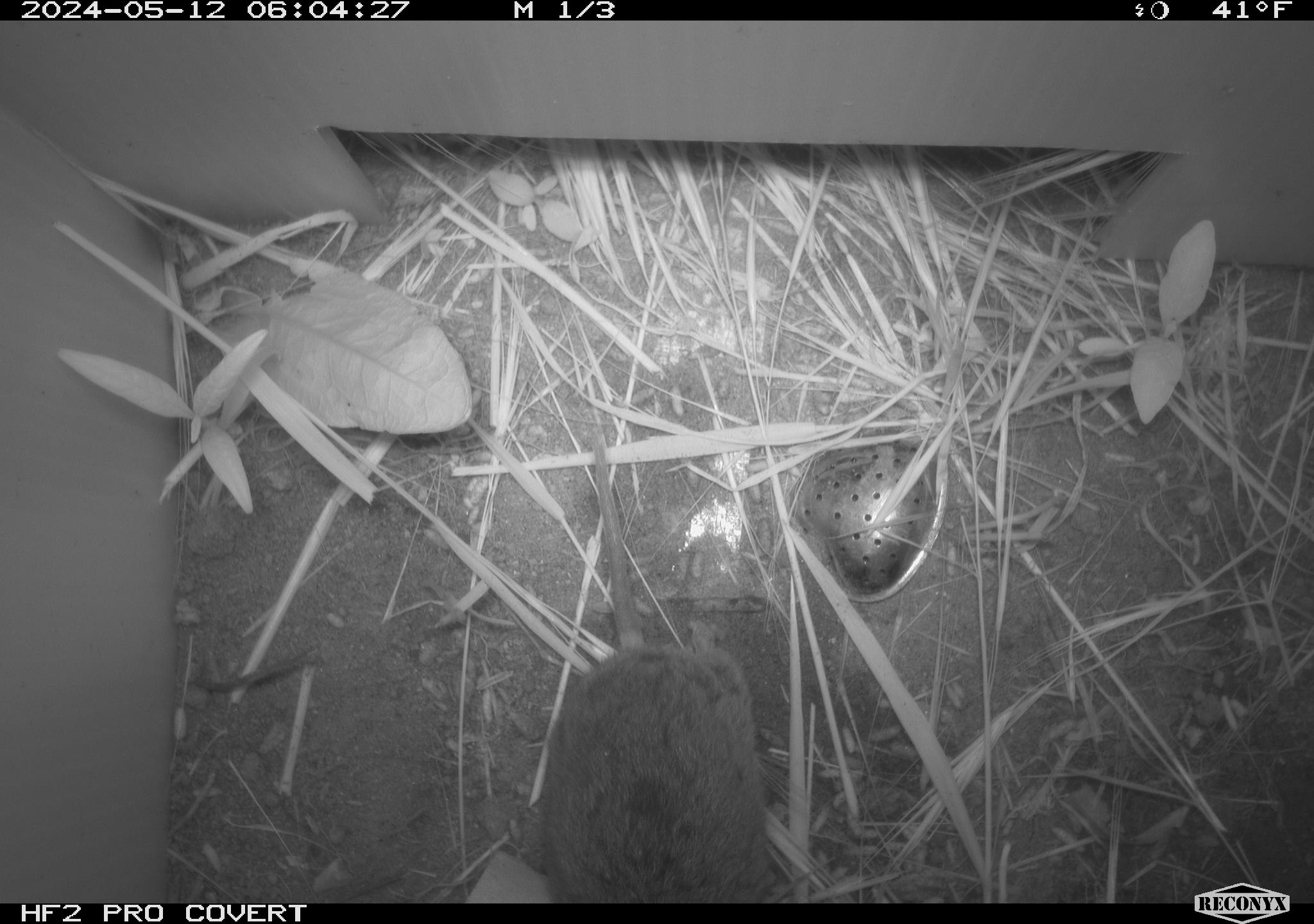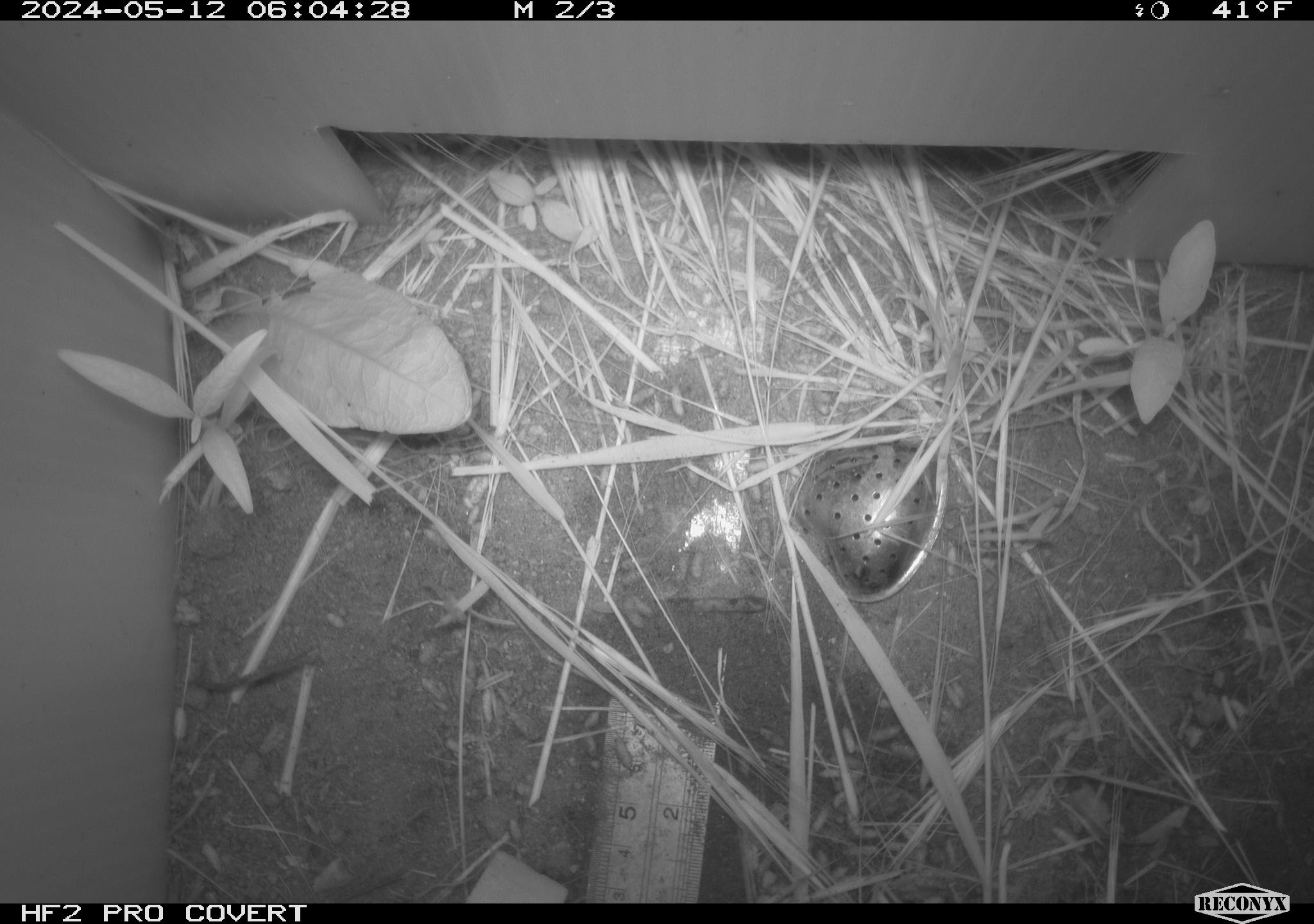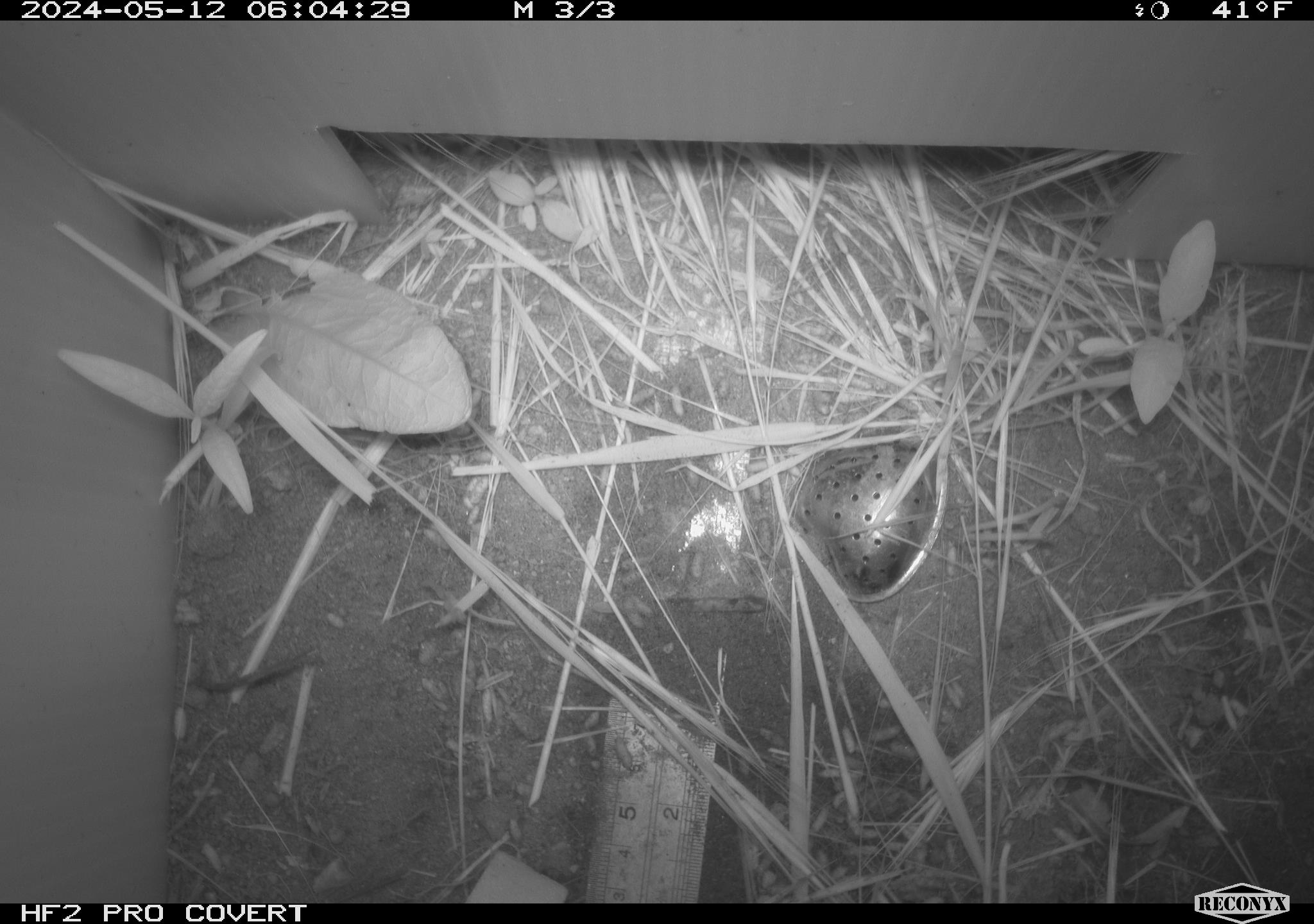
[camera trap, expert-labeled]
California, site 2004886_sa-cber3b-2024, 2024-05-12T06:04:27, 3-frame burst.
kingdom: Animalia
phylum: Chordata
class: Mammalia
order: Rodentia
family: Cricetidae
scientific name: Arvicolinae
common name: voles, lemmings, and muskrats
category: arvicolinae subfamily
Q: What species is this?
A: Arvicolinae subfamily (voles, lemmings, and muskrats) (Arvicolinae).